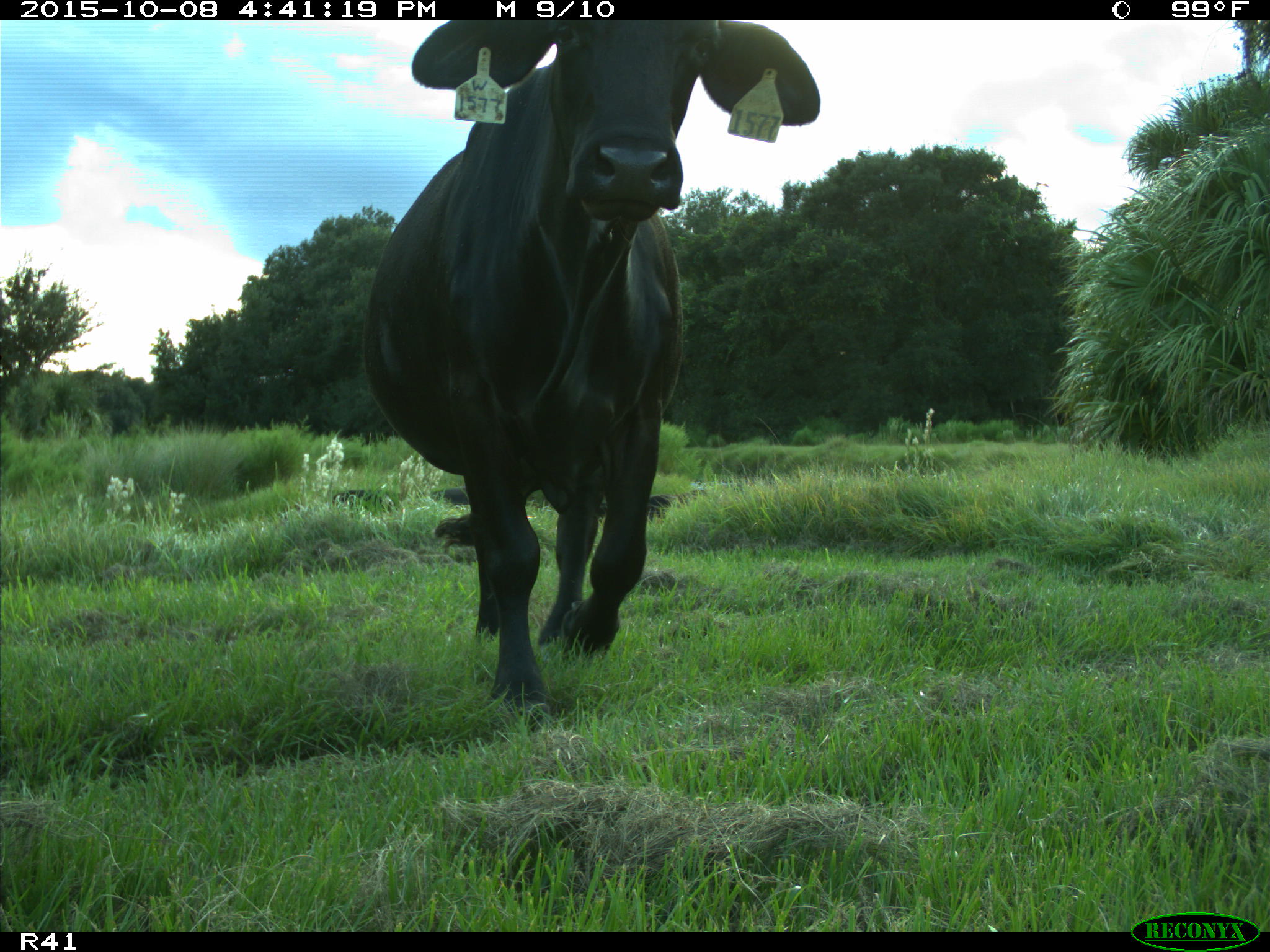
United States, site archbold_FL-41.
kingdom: Animalia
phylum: Chordata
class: Mammalia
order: Artiodactyla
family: Bovidae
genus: Bos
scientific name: Bos taurus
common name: domestic cow